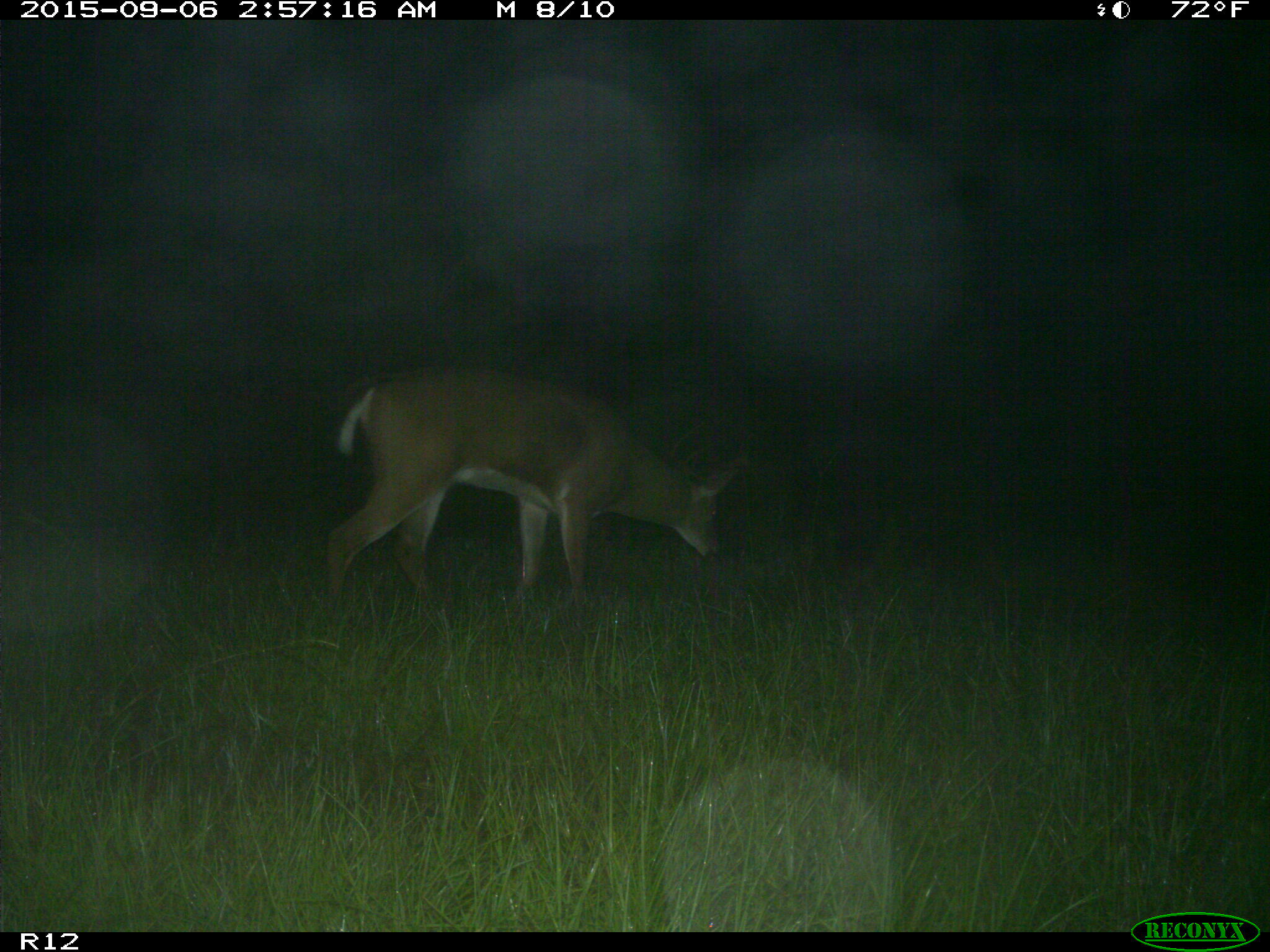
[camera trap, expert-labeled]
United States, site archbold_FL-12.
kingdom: Animalia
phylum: Chordata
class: Mammalia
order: Artiodactyla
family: Cervidae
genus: Odocoileus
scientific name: Odocoileus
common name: deer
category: unidentified deer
Unidentified deer (deer) (Odocoileus).